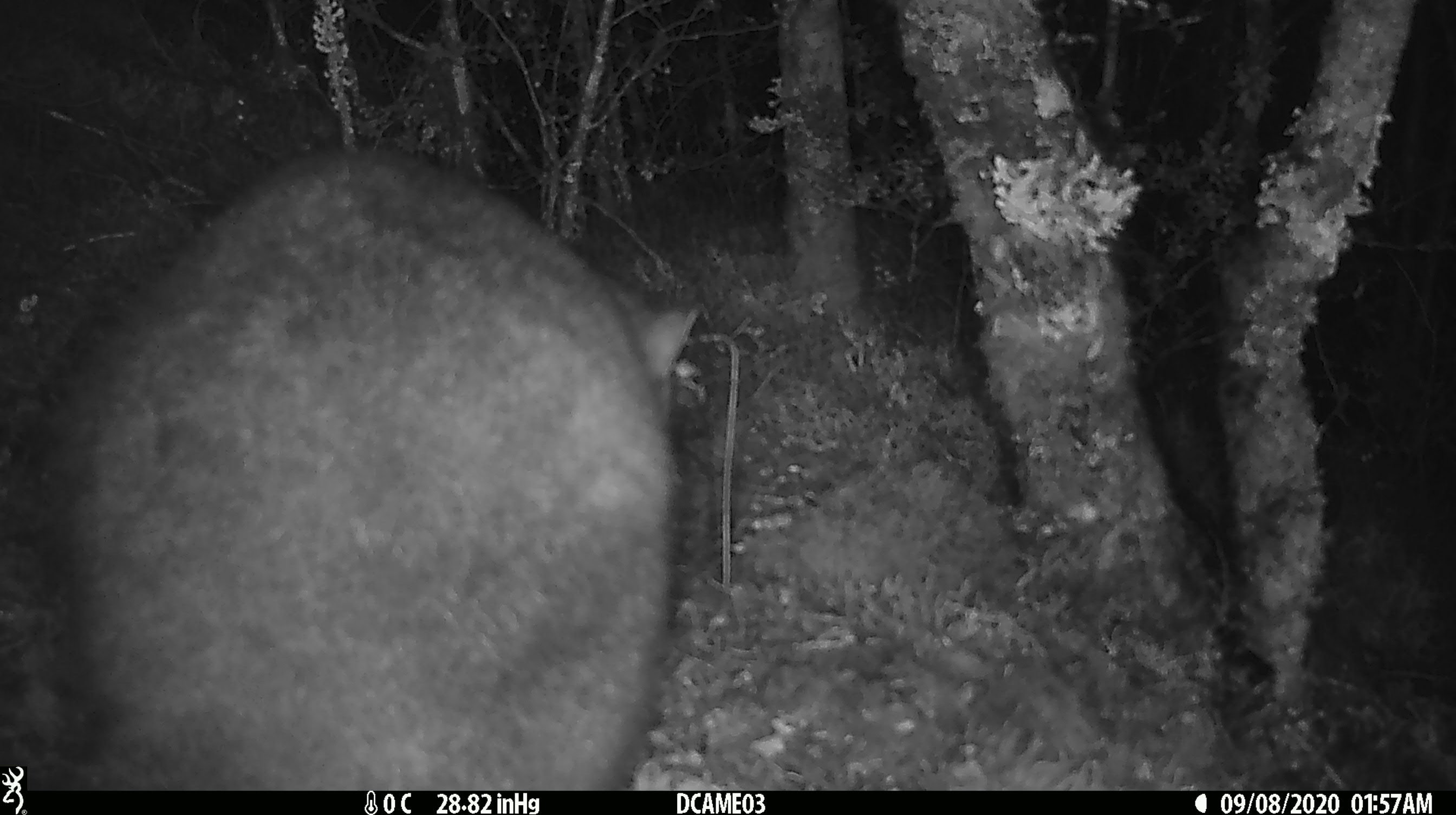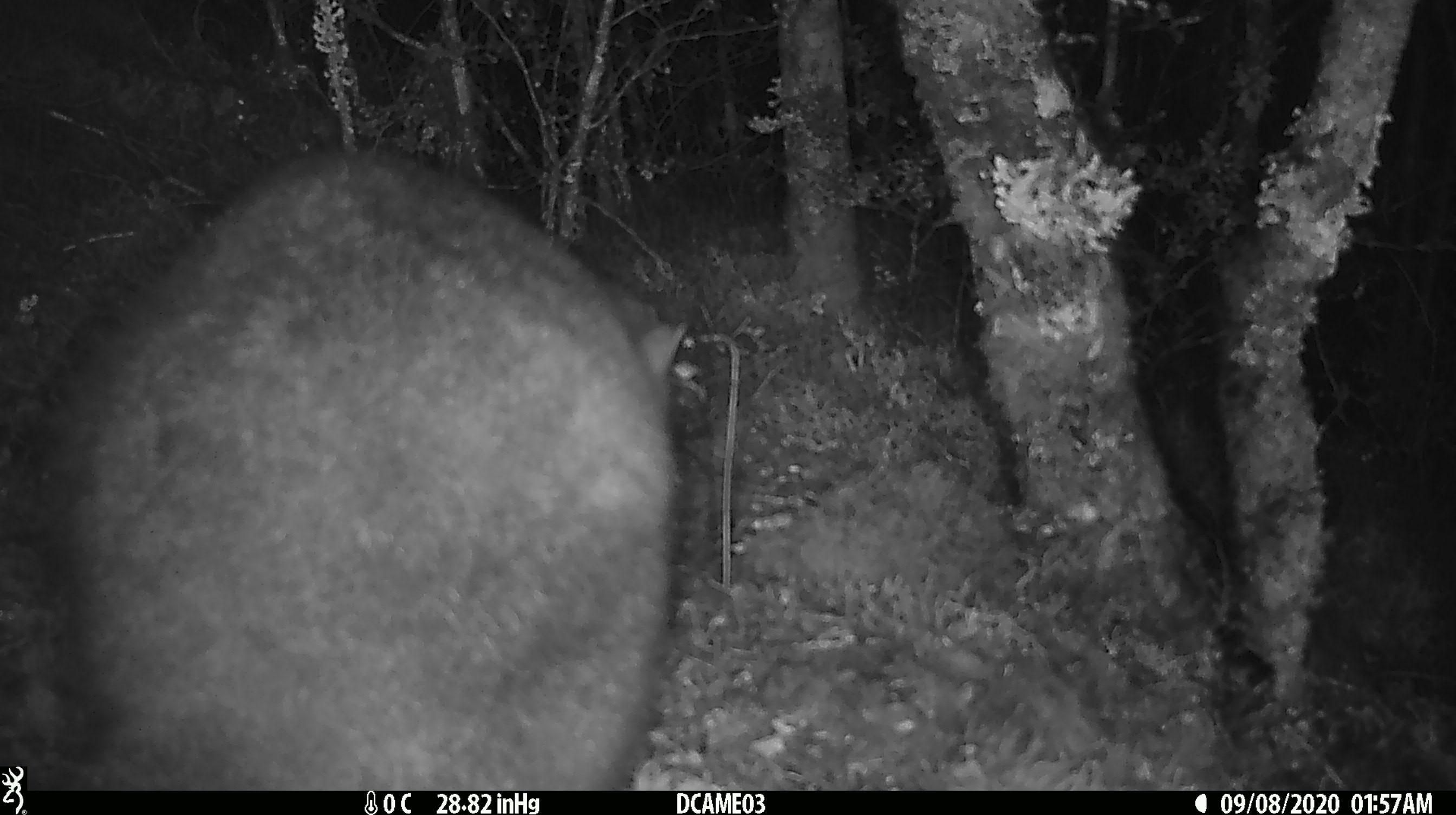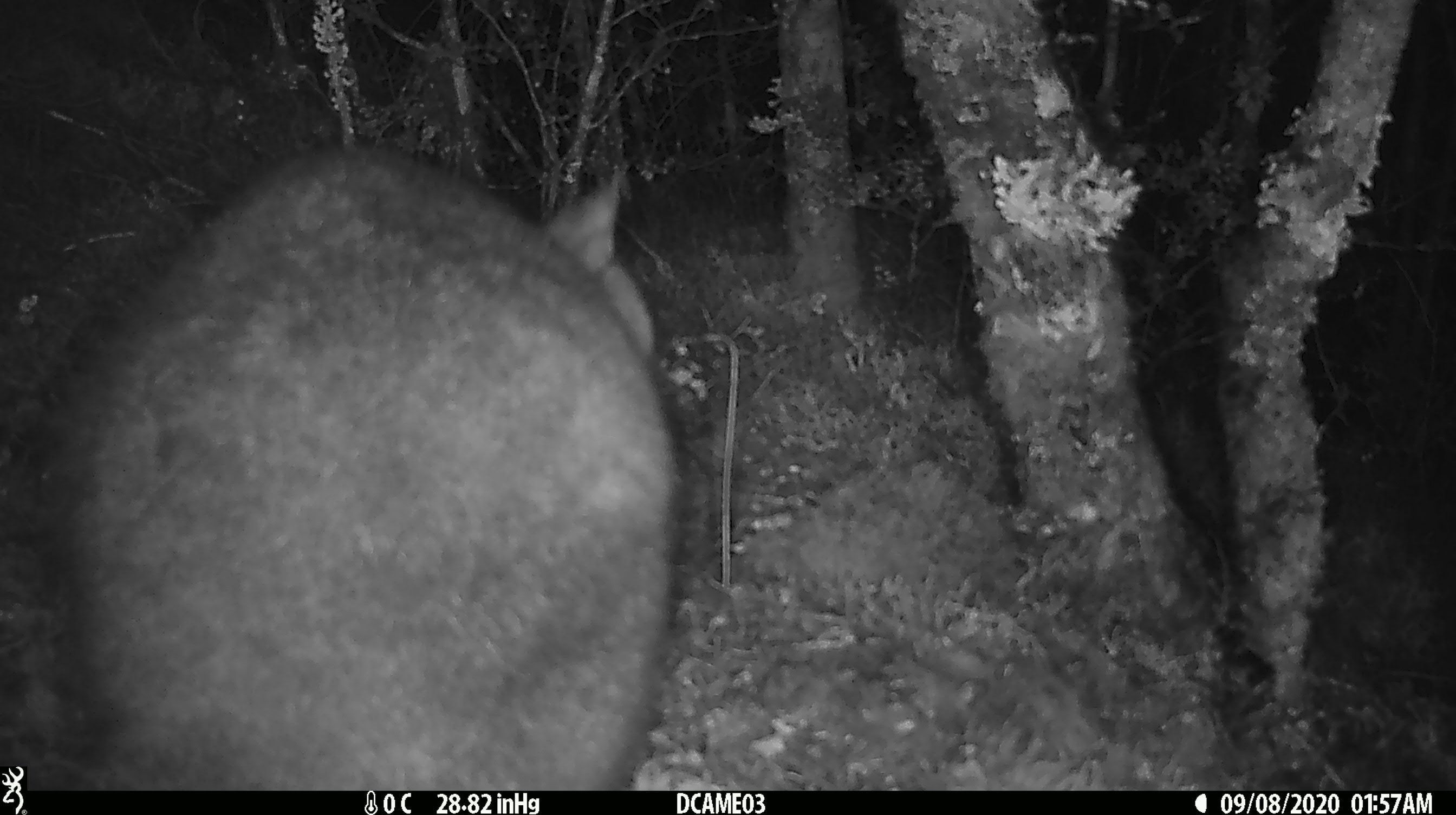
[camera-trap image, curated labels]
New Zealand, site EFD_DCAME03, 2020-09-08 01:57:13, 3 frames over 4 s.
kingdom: Animalia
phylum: Chordata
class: Mammalia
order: Diprotodontia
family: Phalangeridae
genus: Trichosurus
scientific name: Trichosurus vulpecula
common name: common brushtail possum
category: possum